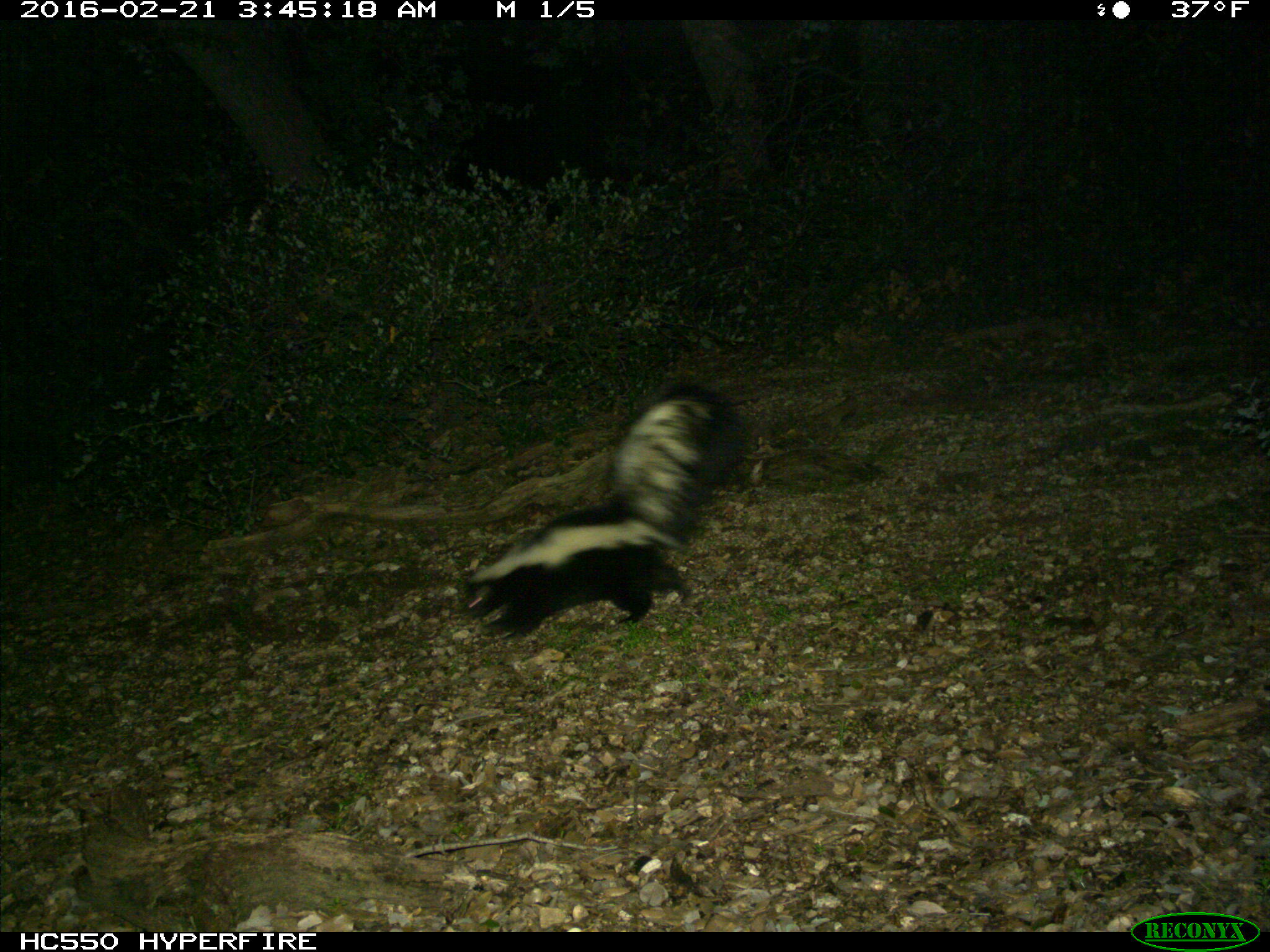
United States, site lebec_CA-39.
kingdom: Animalia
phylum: Chordata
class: Mammalia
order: Carnivora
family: Mephitidae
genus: Mephitis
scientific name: Mephitis mephitis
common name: striped skunk